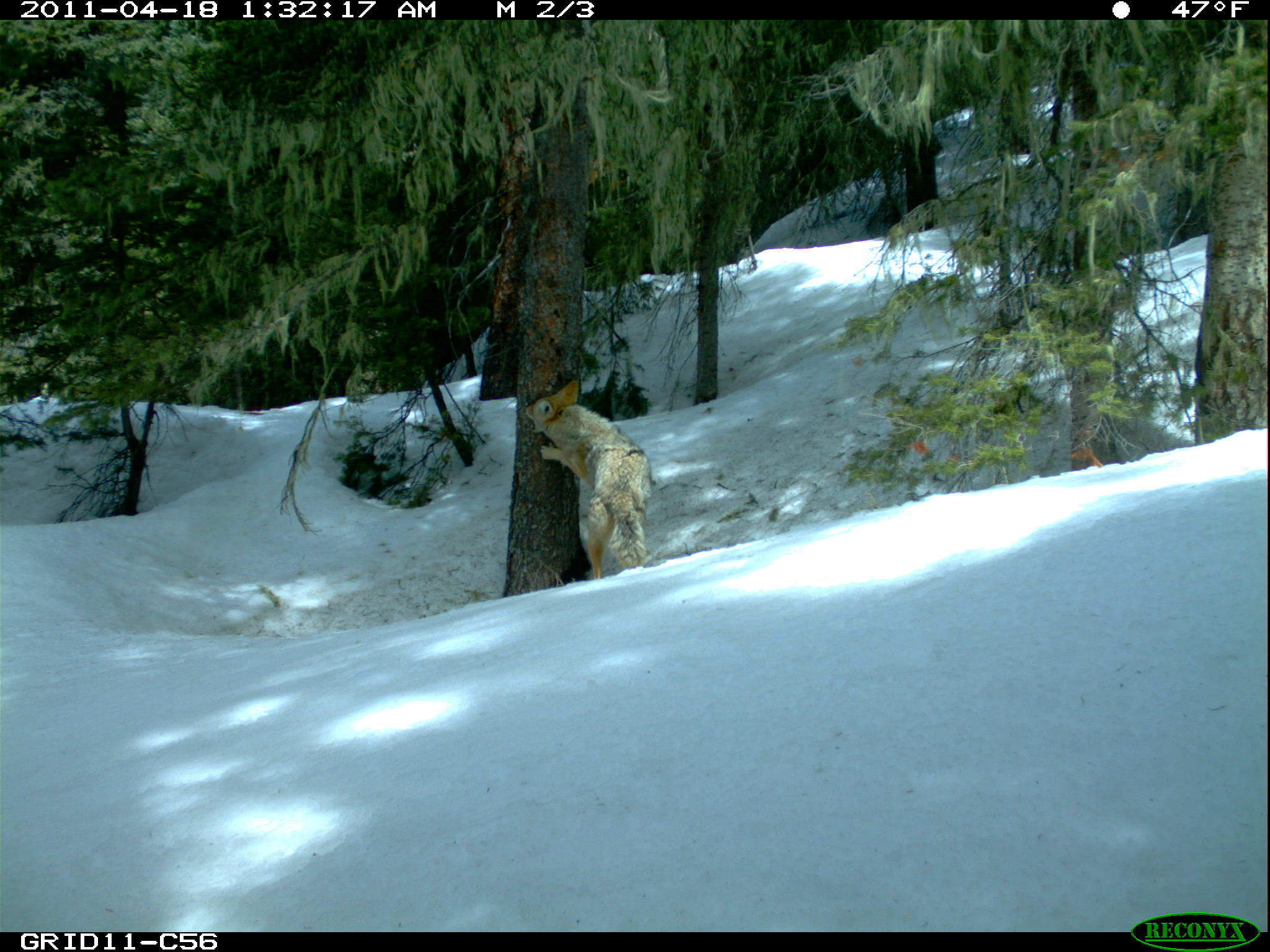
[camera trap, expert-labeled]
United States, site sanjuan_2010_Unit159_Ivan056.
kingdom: Animalia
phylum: Chordata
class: Mammalia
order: Carnivora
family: Canidae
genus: Canis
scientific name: Canis latrans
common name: coyote